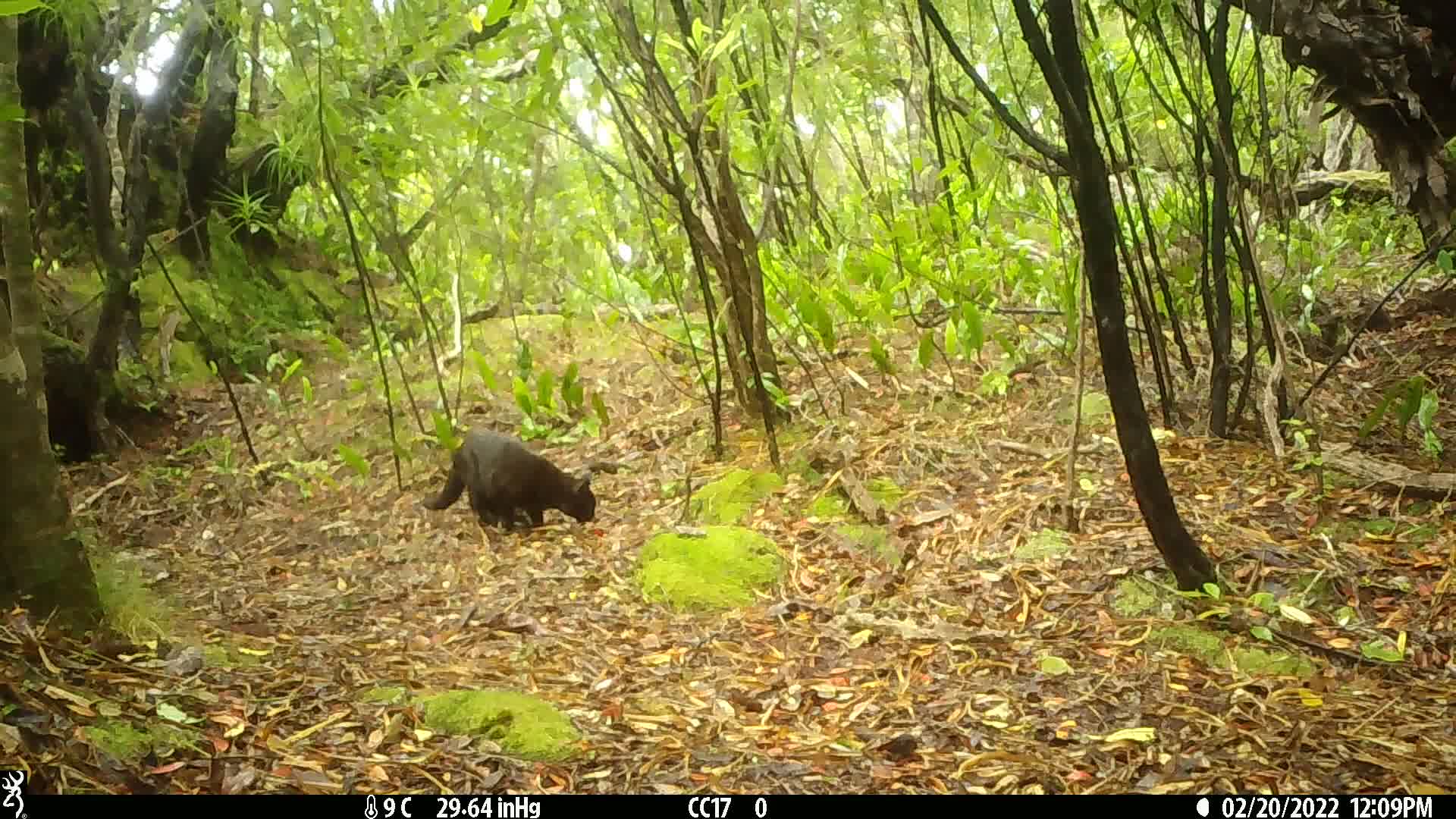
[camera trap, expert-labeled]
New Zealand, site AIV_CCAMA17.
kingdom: Animalia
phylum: Chordata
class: Mammalia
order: Carnivora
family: Felidae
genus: Felis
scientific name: Felis catus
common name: domestic cat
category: cat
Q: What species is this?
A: Cat (domestic cat) (Felis catus).